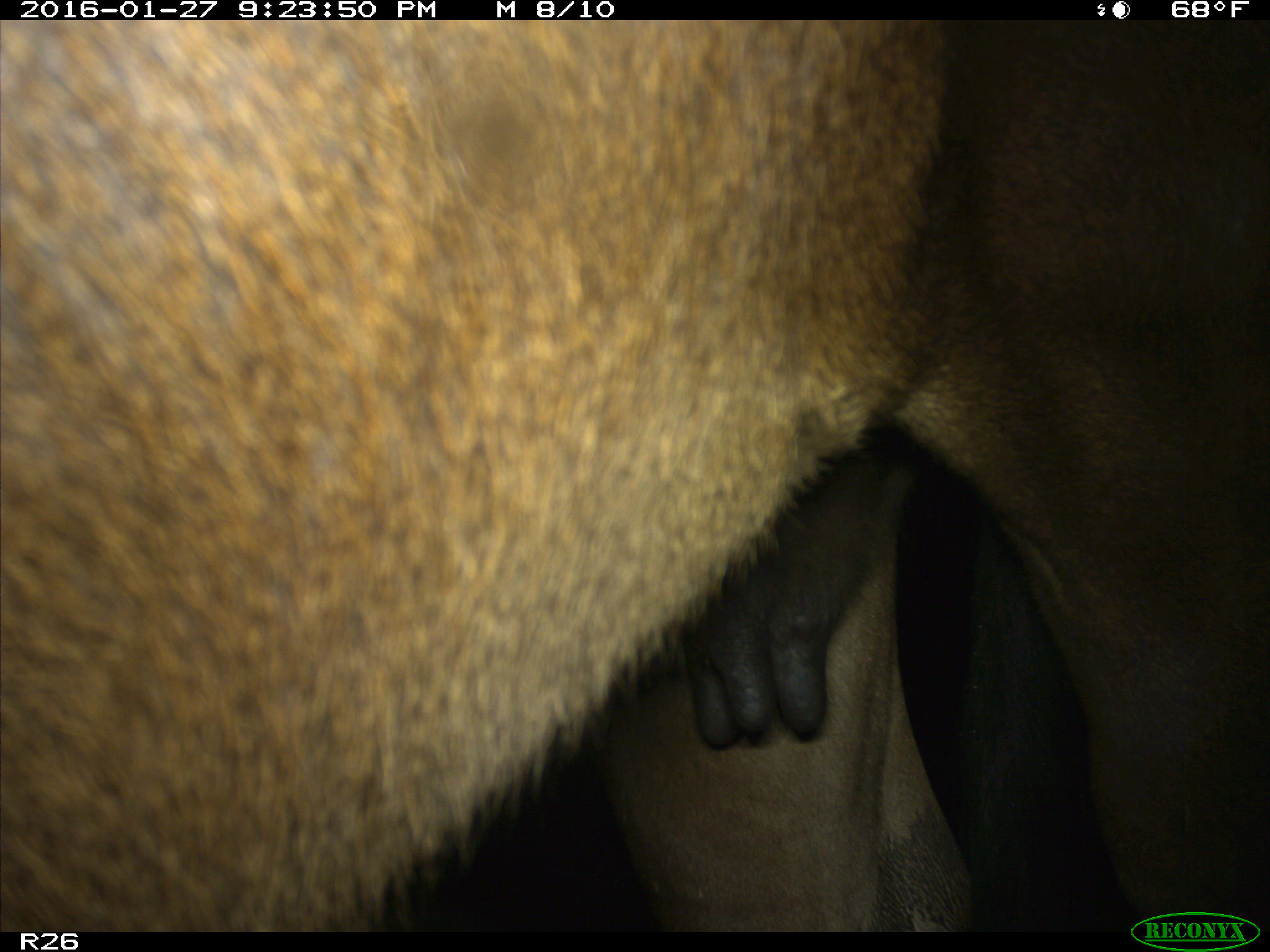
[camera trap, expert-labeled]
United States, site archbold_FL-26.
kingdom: Animalia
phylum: Chordata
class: Mammalia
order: Artiodactyla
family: Bovidae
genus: Bos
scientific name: Bos taurus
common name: domestic cow